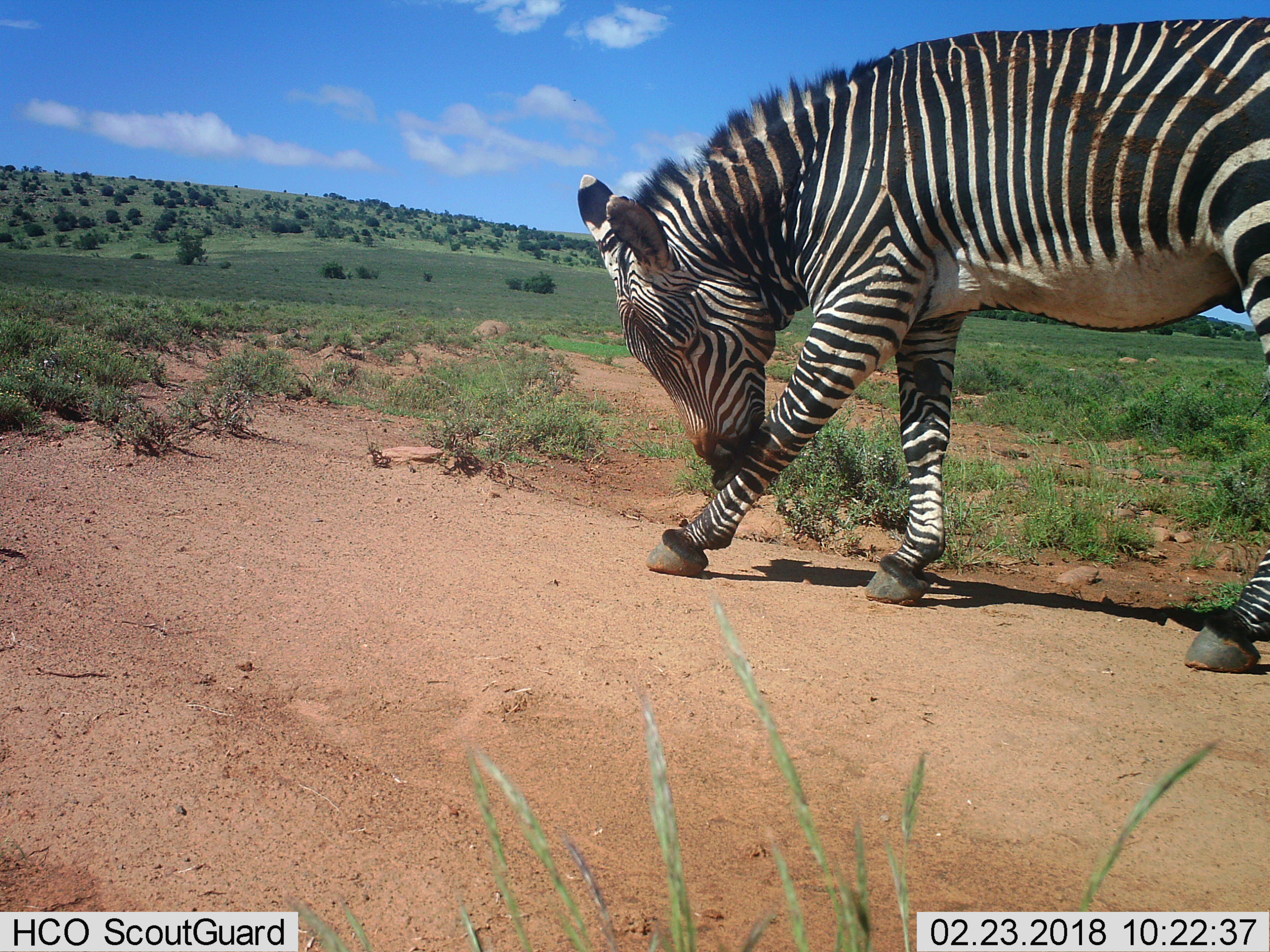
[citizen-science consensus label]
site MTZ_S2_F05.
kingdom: Animalia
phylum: Chordata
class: Mammalia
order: Perissodactyla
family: Equidae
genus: Equus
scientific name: Equus zebra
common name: mountain zebra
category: zebramountain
Zebramountain (mountain zebra) (Equus zebra), count 1. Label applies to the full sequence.